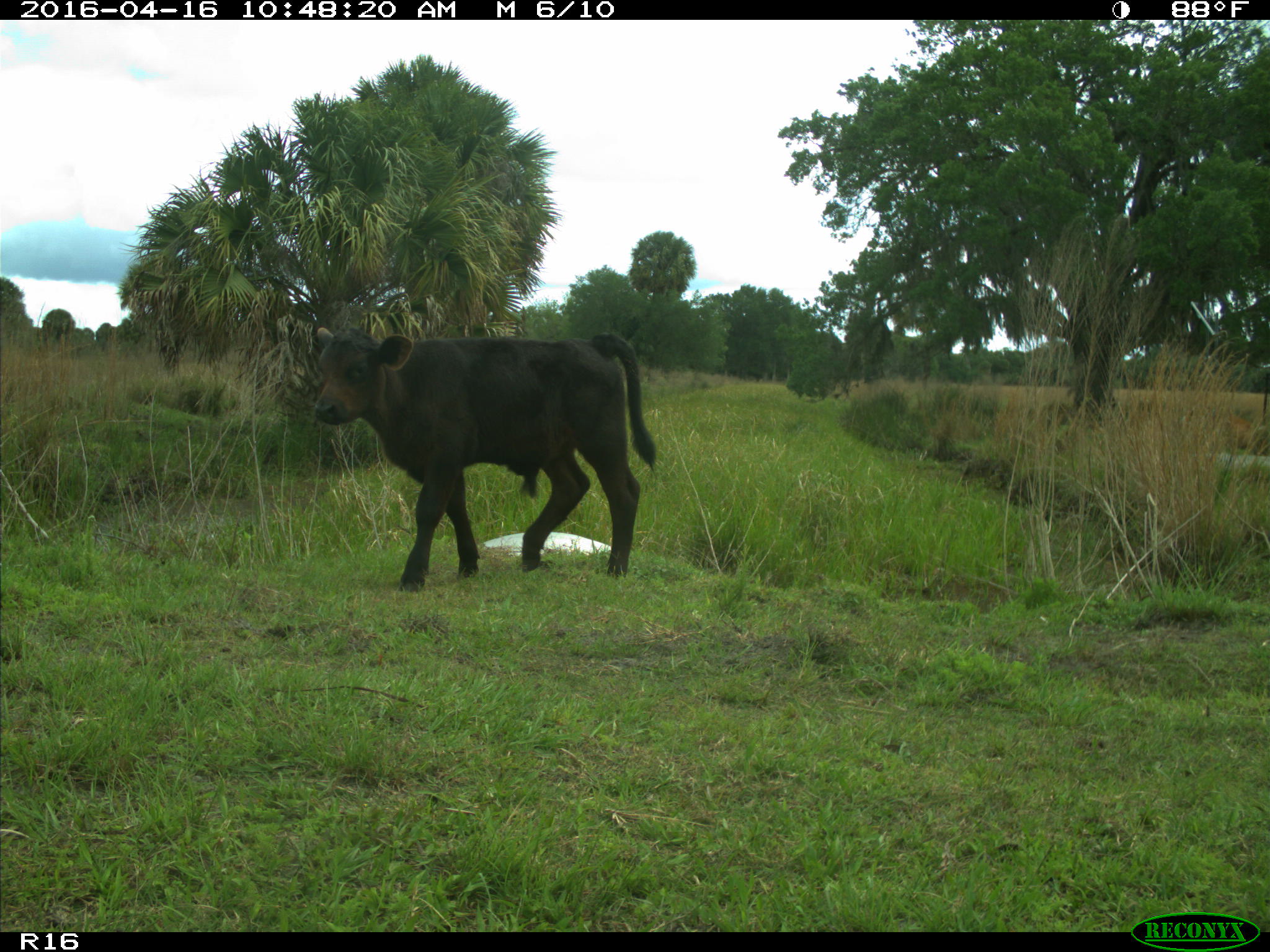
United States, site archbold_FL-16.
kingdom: Animalia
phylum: Chordata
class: Mammalia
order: Artiodactyla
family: Bovidae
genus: Bos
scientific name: Bos taurus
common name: domestic cow